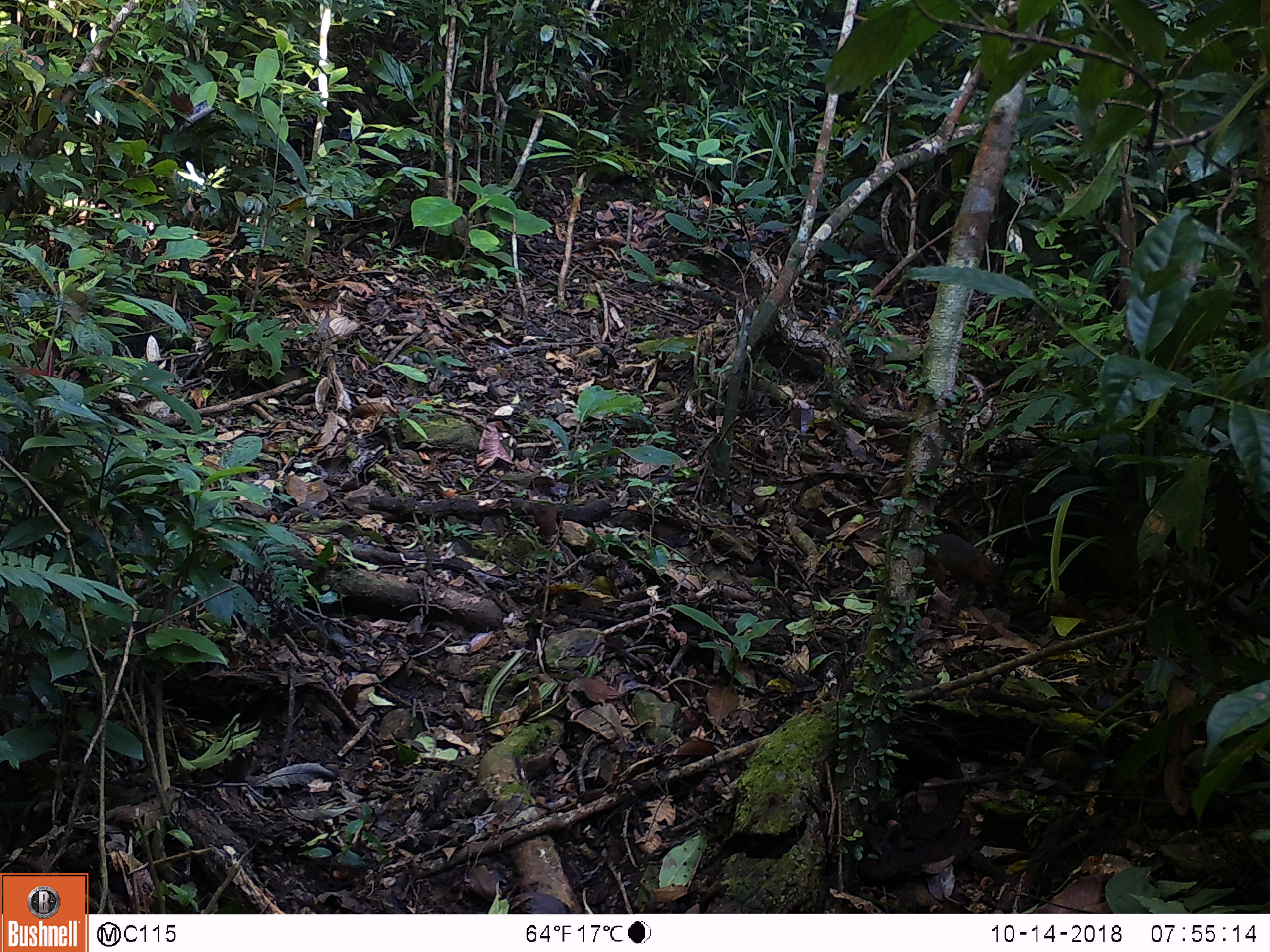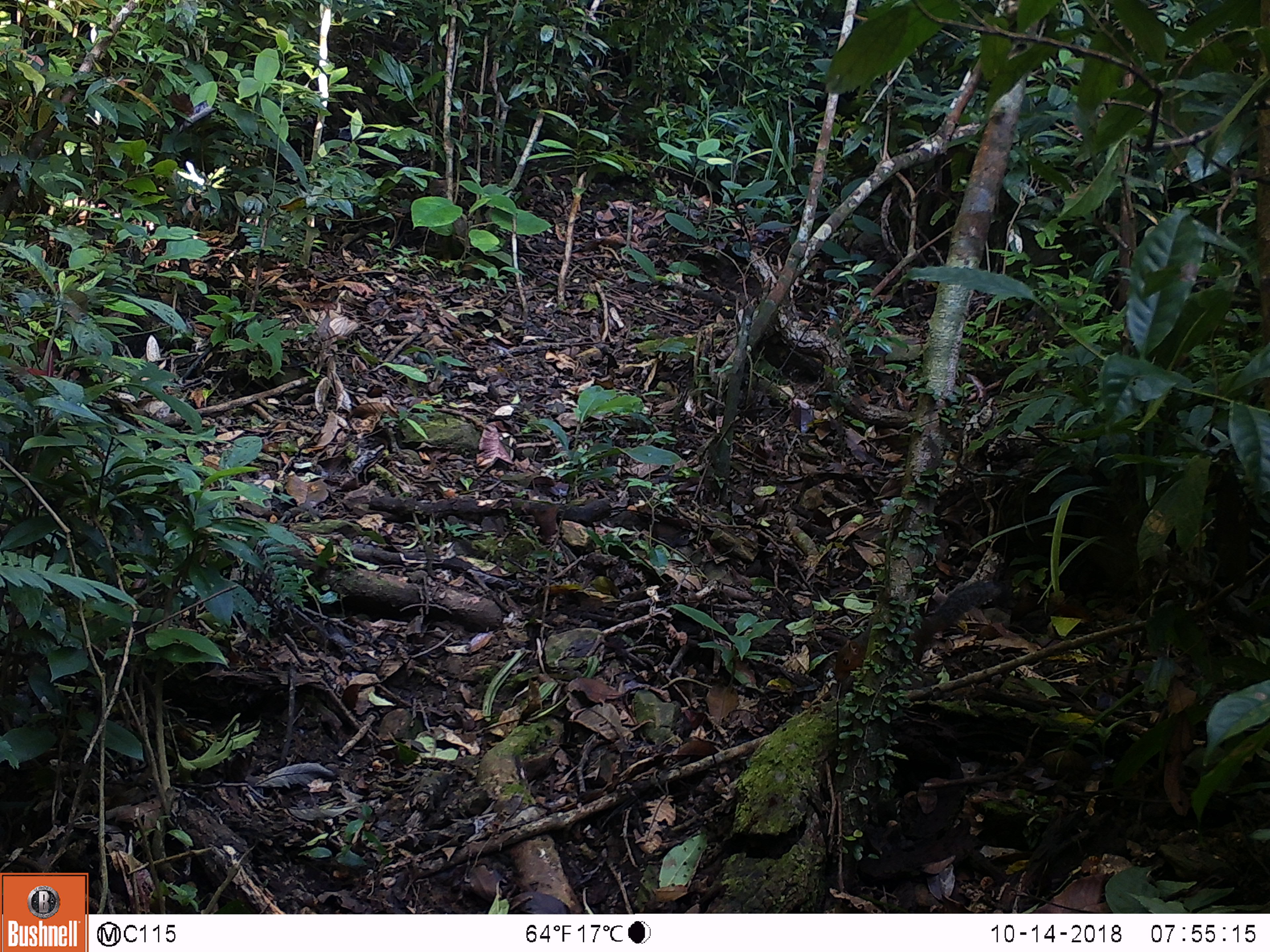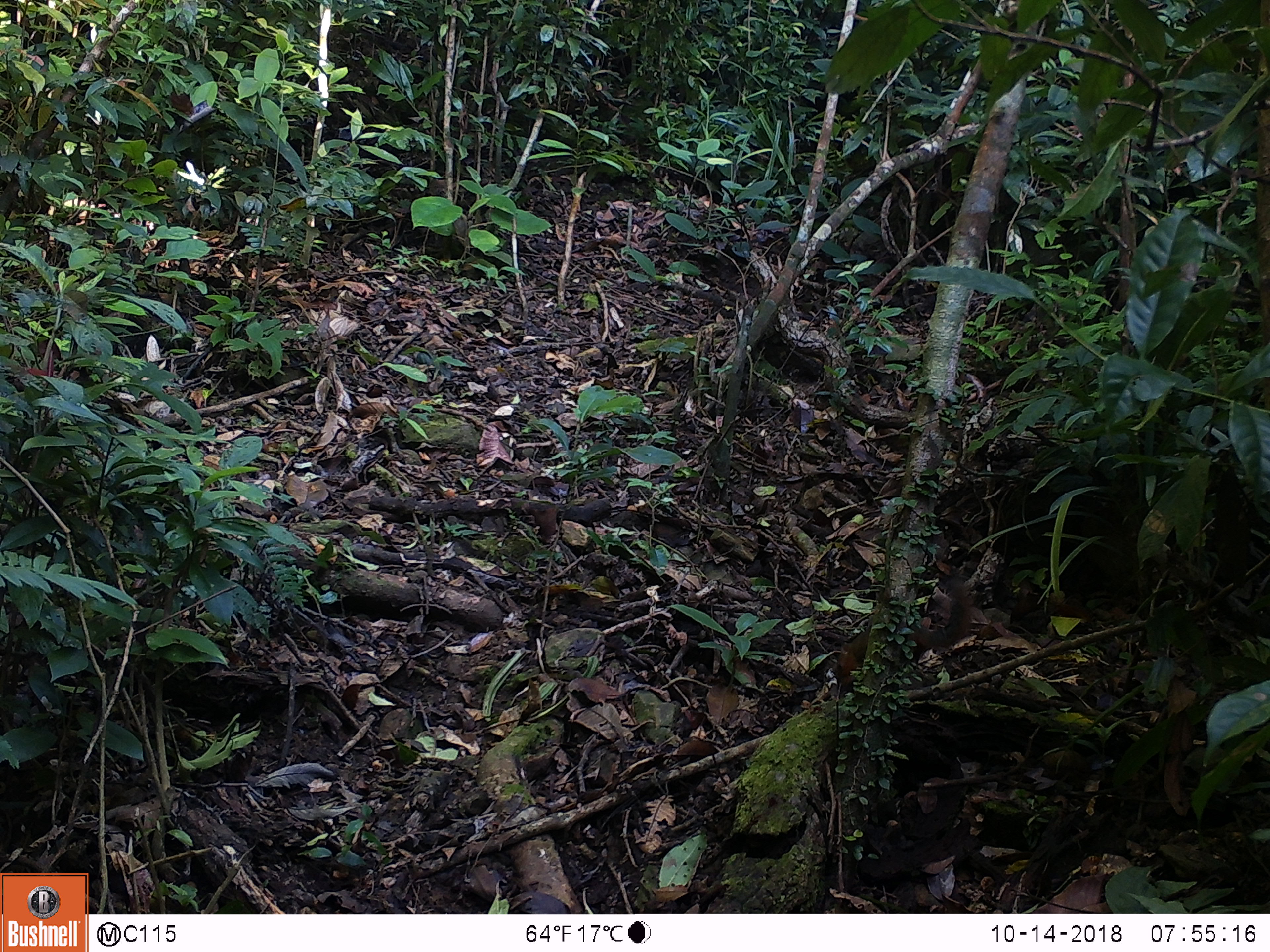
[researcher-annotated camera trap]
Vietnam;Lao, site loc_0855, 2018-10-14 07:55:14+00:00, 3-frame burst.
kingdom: Animalia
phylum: Chordata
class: Mammalia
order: Rodentia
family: Sciuridae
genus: Dremomys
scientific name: Dremomys rufigenis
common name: red-cheeked squirrel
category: red cheeked squirrel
Red cheeked squirrel (red-cheeked squirrel) (Dremomys rufigenis). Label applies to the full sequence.